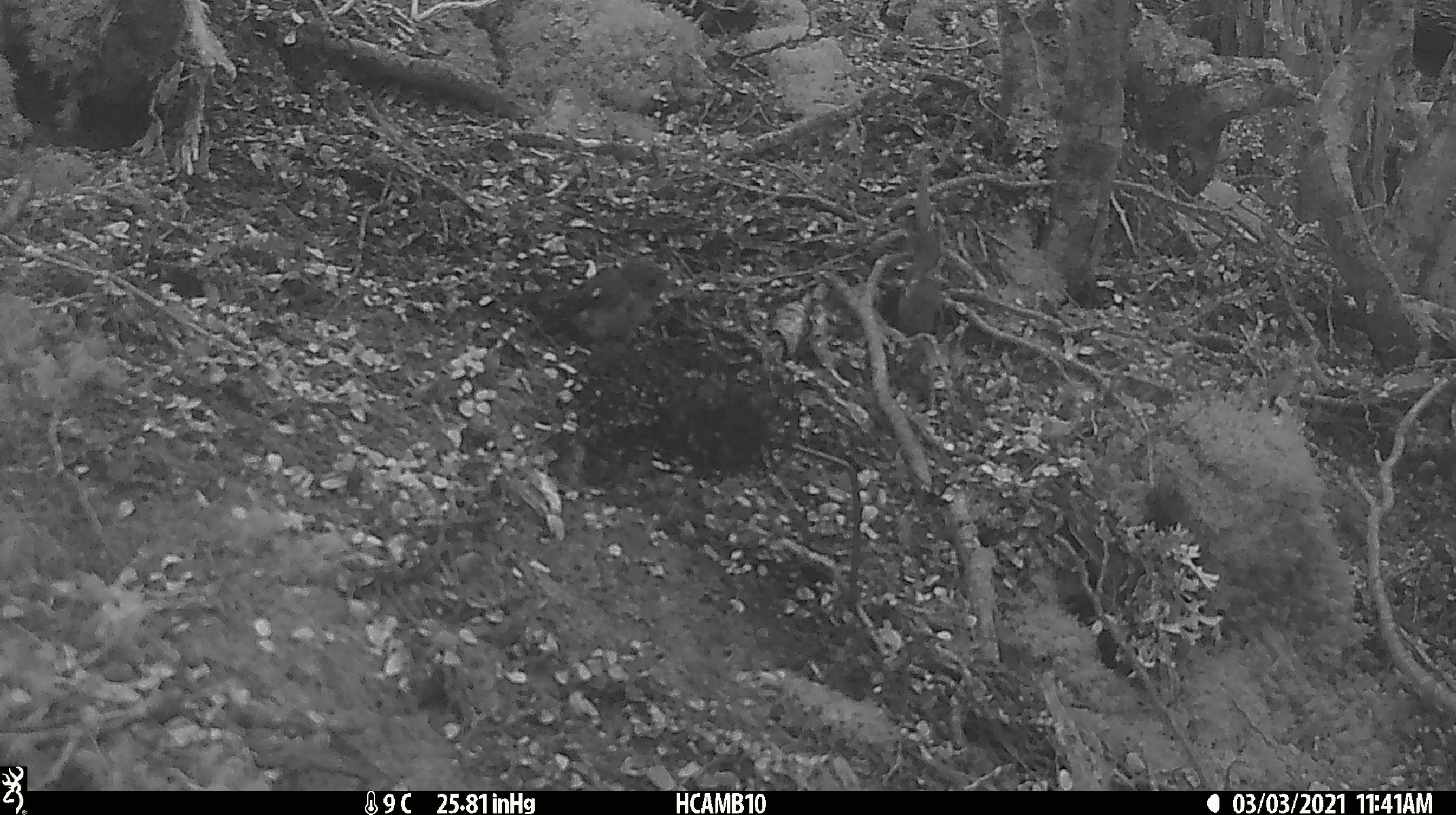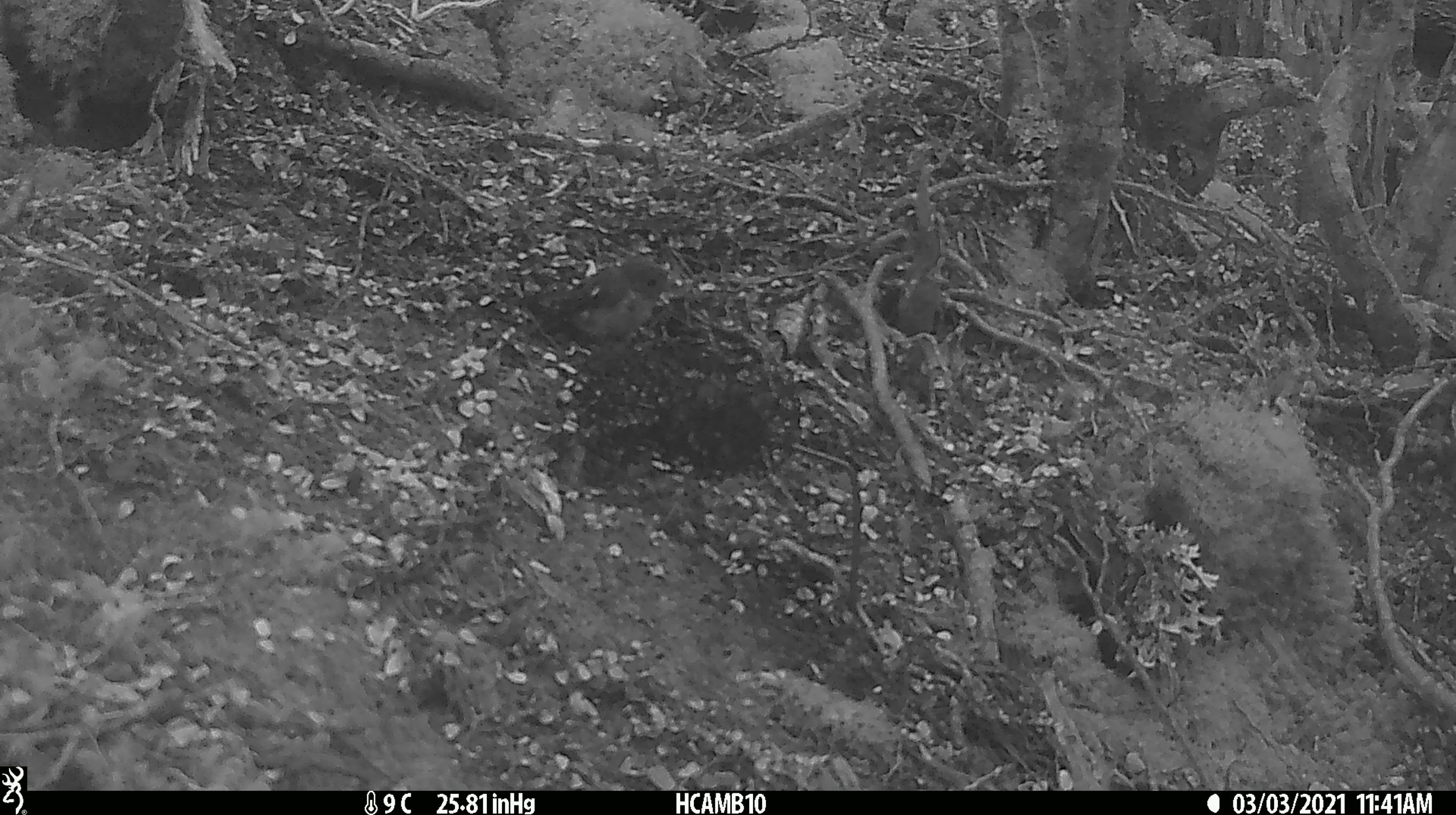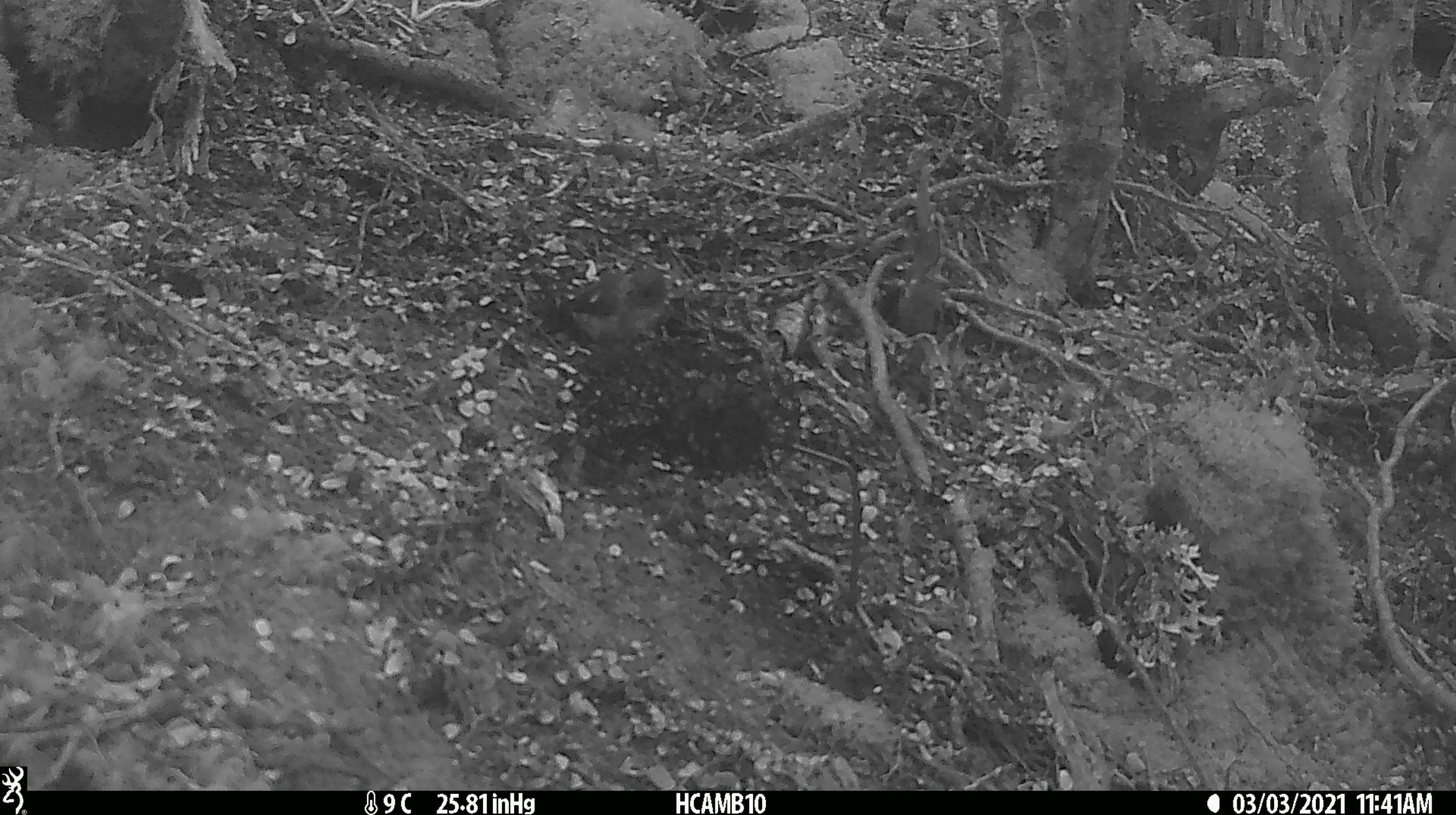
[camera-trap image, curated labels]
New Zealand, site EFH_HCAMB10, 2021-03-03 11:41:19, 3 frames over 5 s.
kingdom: Animalia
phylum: Chordata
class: Aves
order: Passeriformes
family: Petroicidae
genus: Petroica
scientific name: Petroica macrocephala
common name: tomtit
Tomtit (Petroica macrocephala).